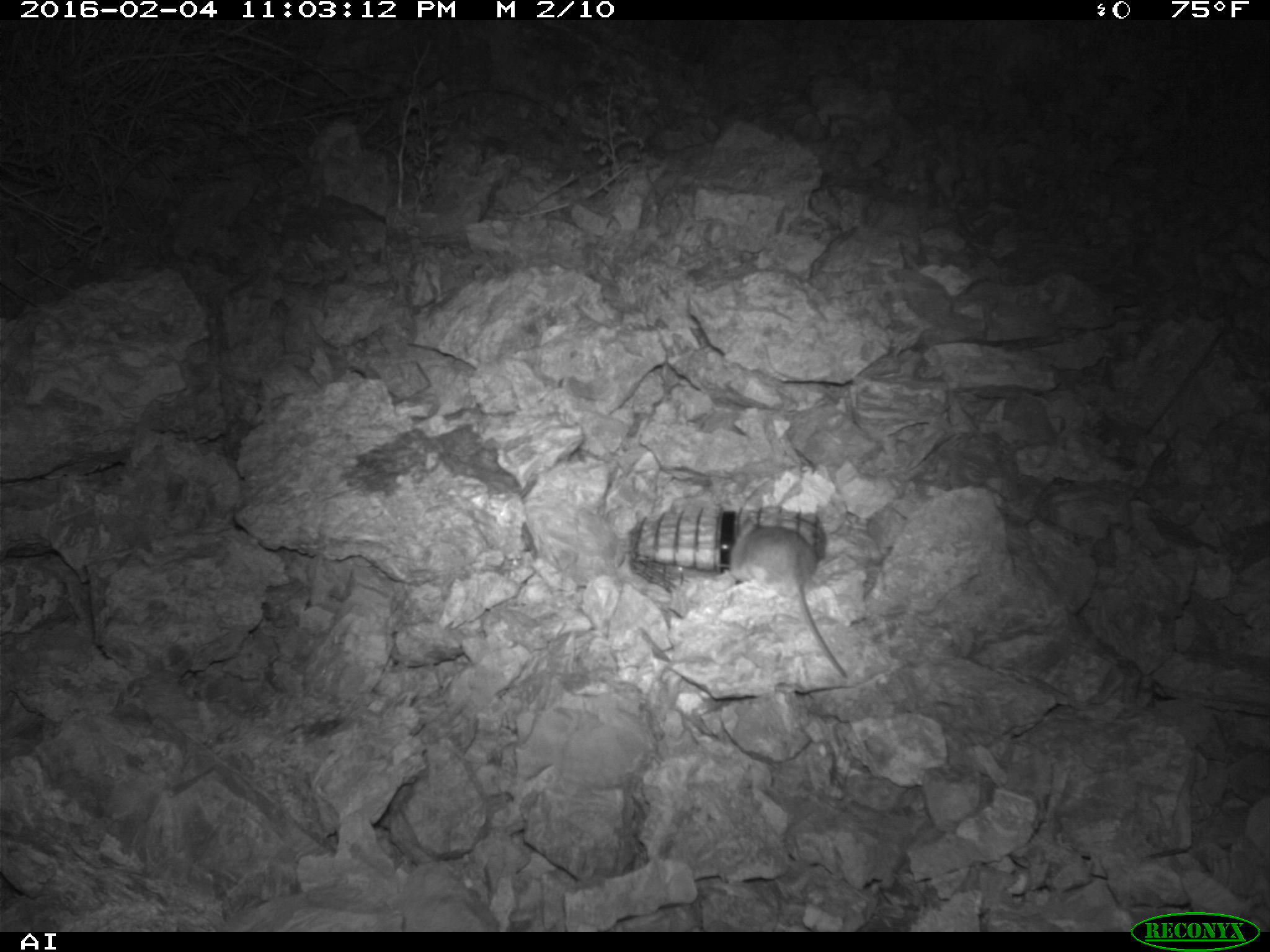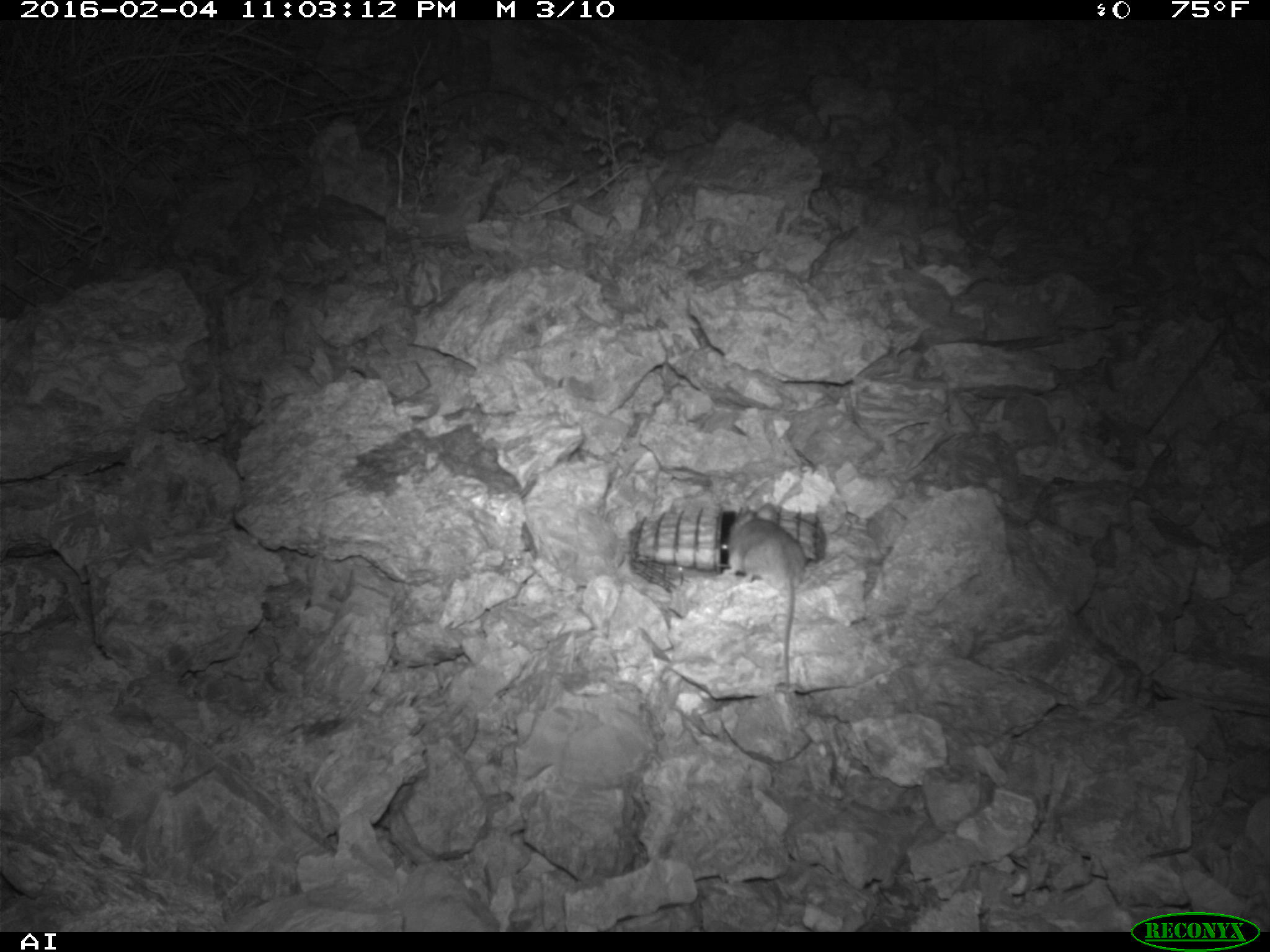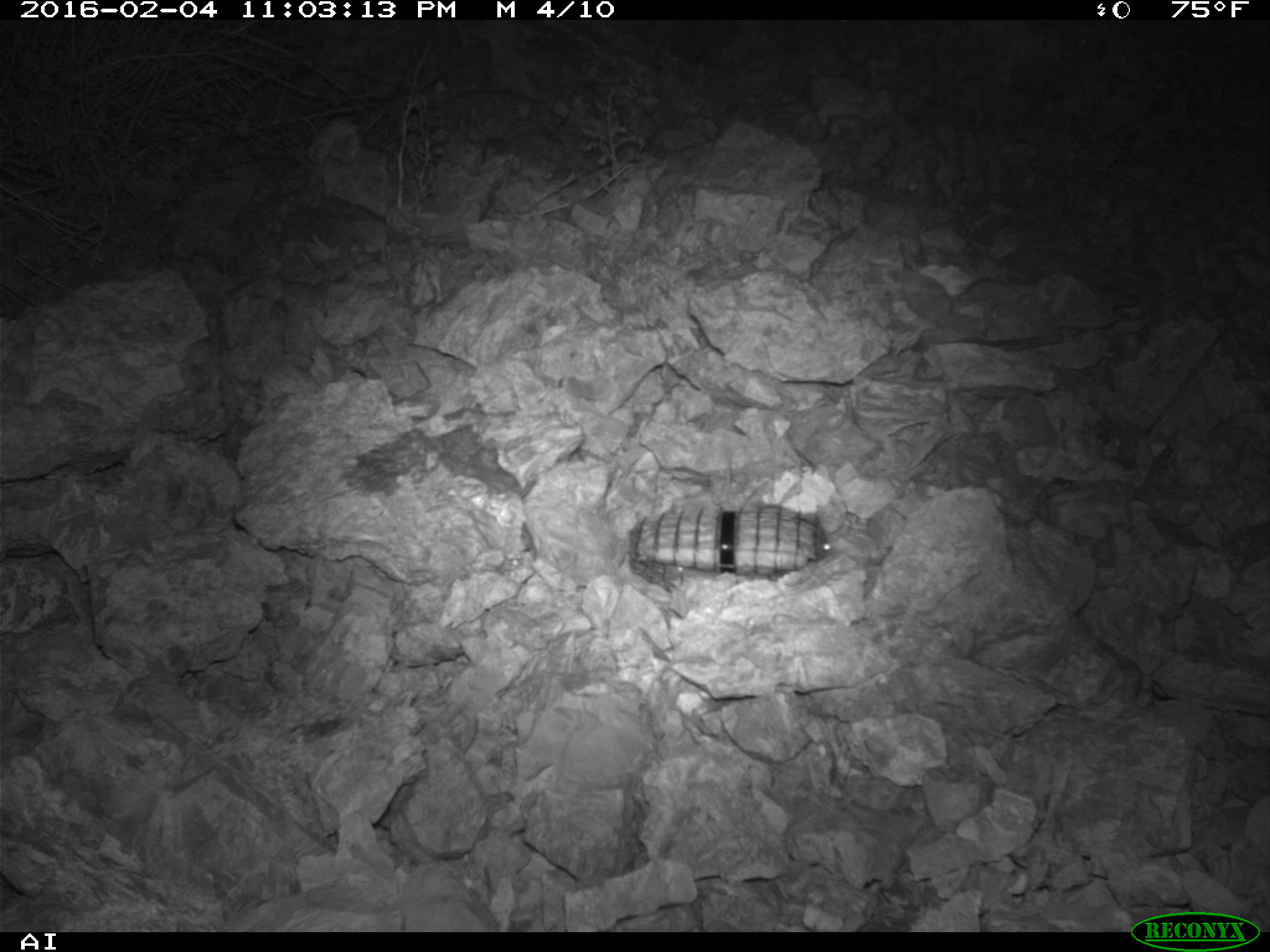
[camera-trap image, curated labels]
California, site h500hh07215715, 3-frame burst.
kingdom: Animalia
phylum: Chordata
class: Mammalia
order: Rodentia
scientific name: Rodentia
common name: rodent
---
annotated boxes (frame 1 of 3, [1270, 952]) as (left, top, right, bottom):
rodent: (727, 517, 846, 677)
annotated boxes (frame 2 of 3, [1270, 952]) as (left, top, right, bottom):
rodent: (726, 502, 806, 686)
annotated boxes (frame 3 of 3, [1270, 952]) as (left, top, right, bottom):
rodent: (814, 517, 832, 563)